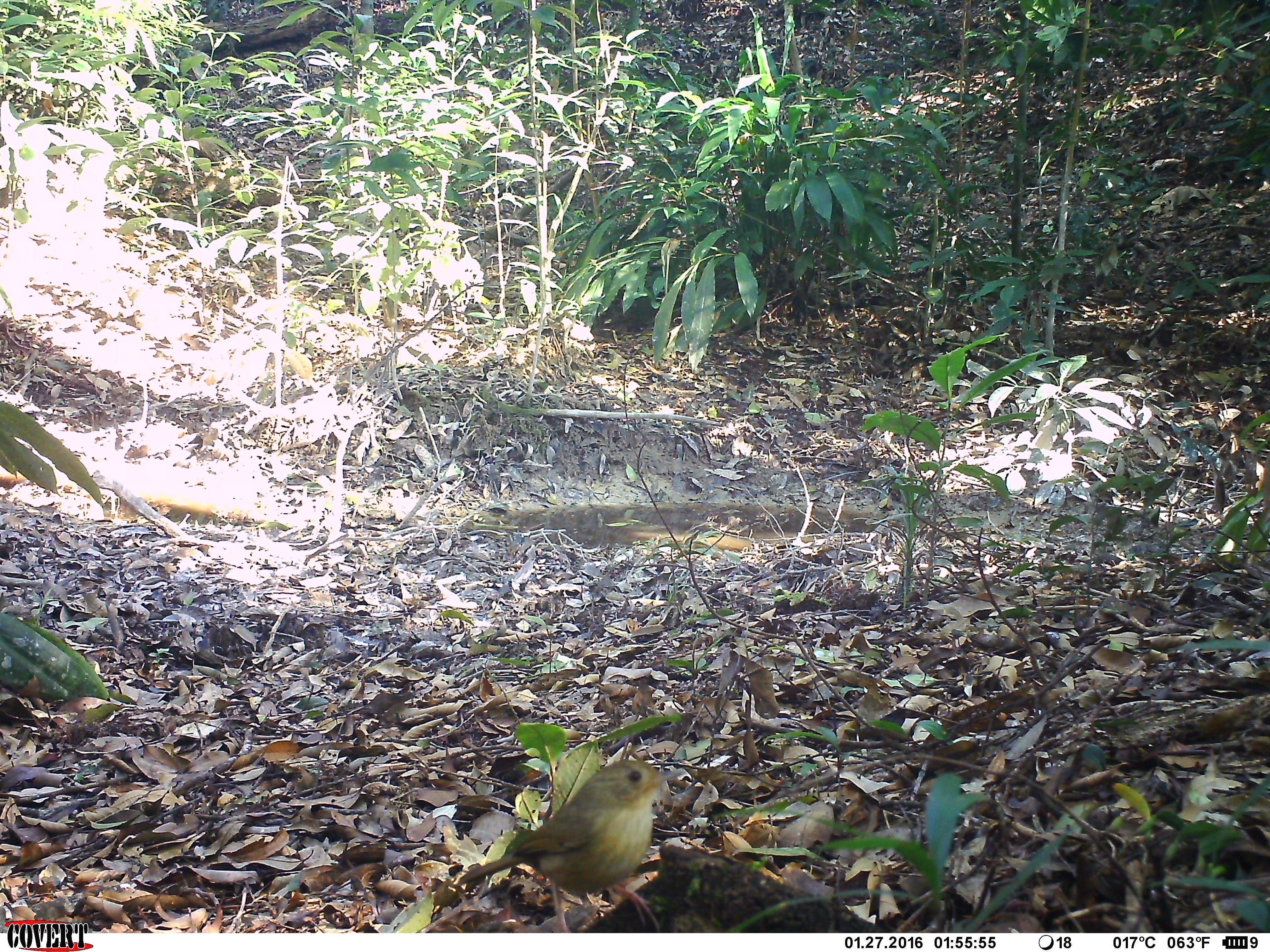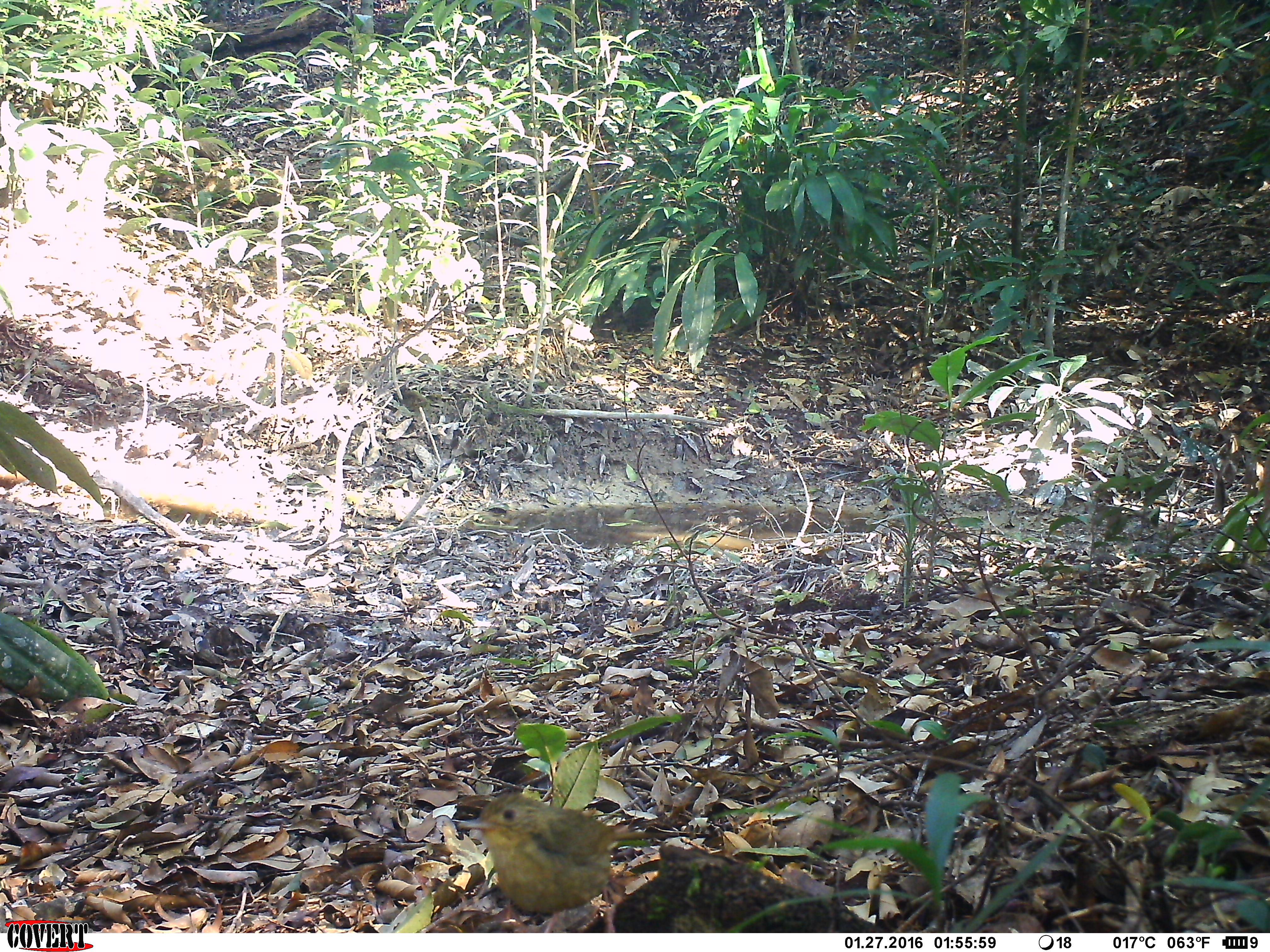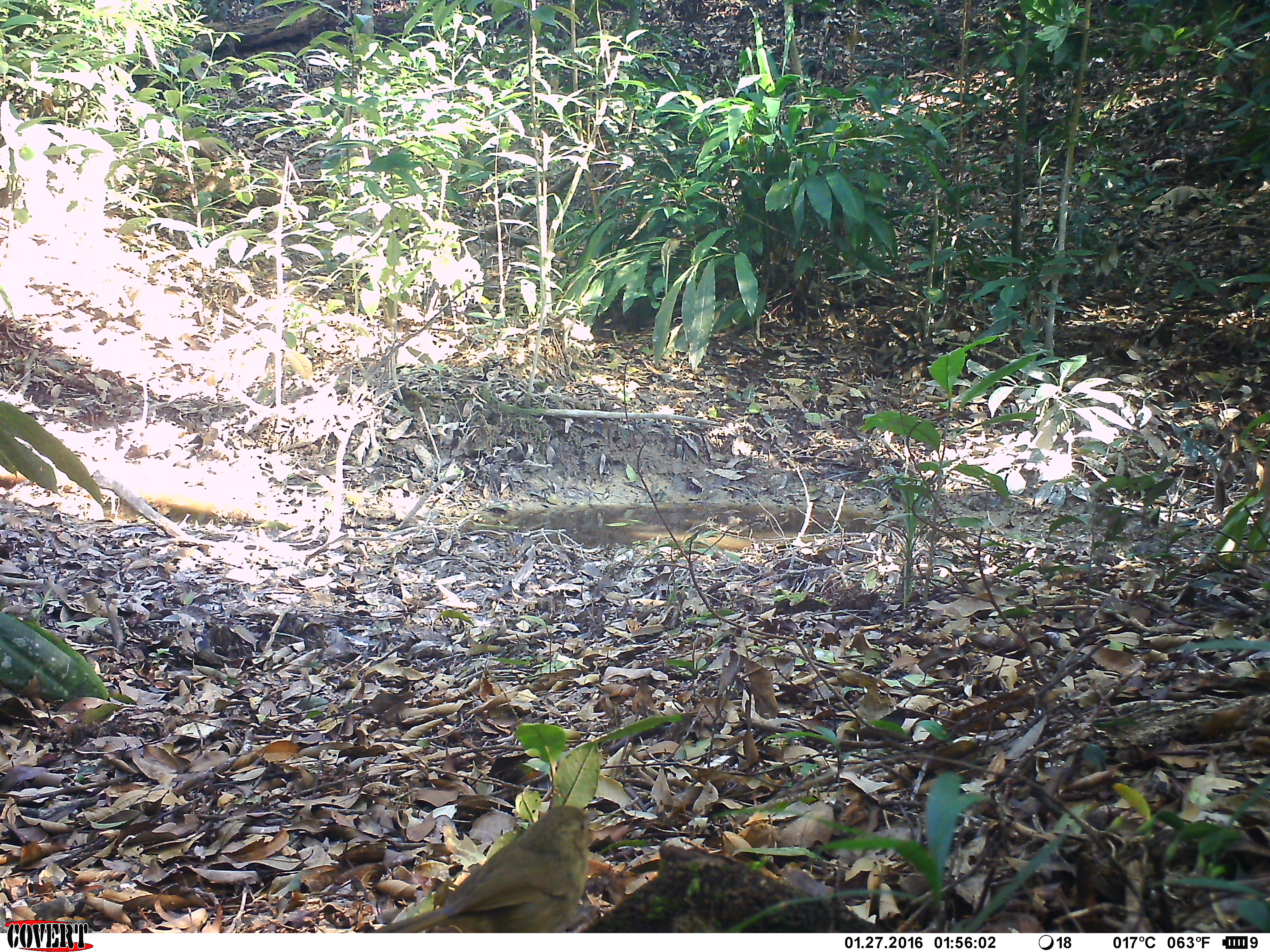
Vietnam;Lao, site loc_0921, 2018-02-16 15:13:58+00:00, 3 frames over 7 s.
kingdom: Animalia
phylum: Chordata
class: Aves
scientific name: Aves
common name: bird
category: unidentified bird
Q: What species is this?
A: Unidentified bird (bird) (Aves).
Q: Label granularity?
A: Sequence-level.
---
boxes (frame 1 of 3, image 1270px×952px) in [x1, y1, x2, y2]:
unidentified bird: [453, 756, 686, 932]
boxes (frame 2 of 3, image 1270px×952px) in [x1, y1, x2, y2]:
unidentified bird: [456, 790, 678, 932]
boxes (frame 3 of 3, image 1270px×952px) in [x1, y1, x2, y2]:
unidentified bird: [370, 803, 601, 932]